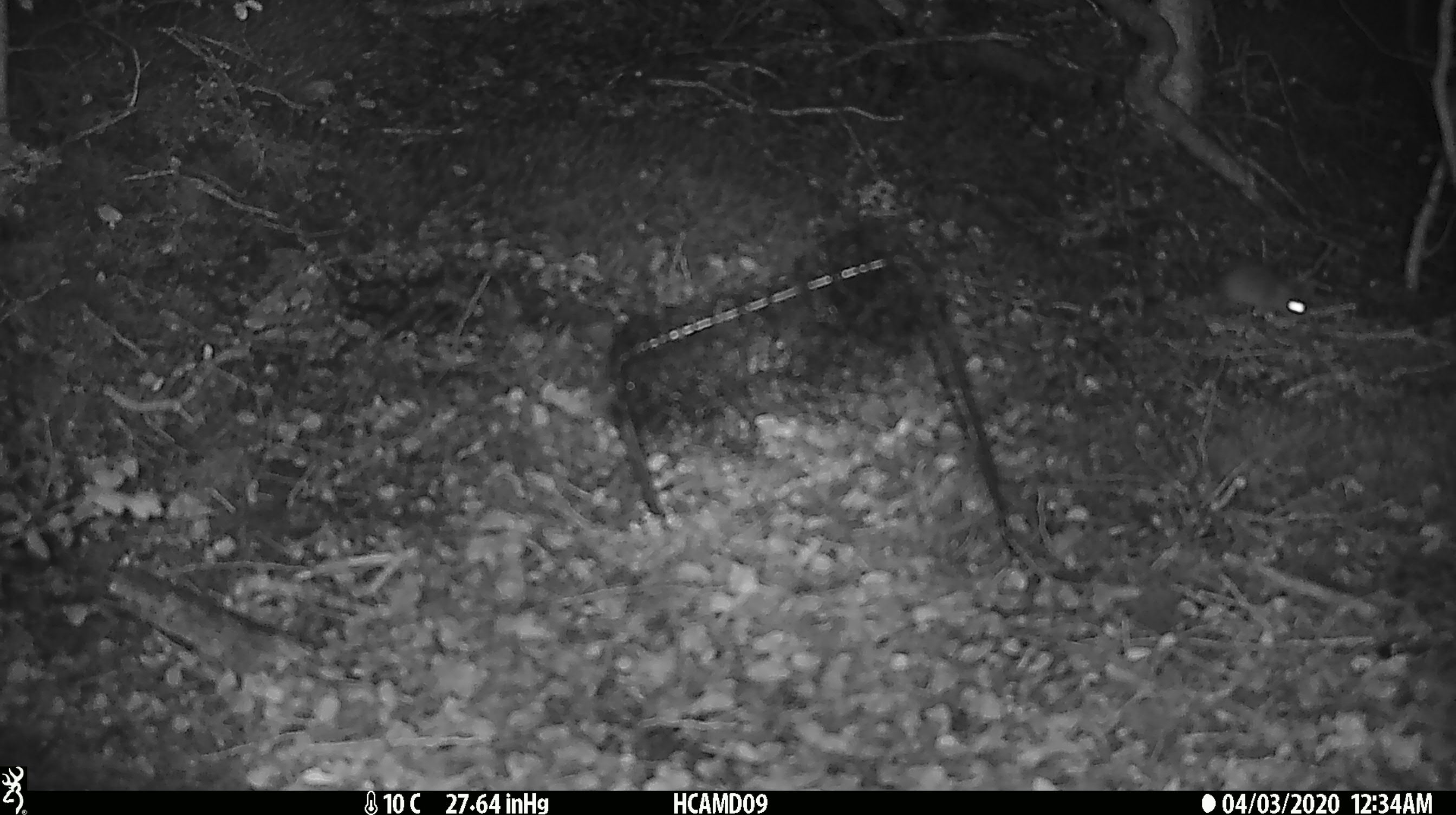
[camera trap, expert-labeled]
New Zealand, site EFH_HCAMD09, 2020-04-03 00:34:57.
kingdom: Animalia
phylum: Chordata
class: Mammalia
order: Rodentia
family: Muridae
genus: Mus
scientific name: Mus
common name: mouse